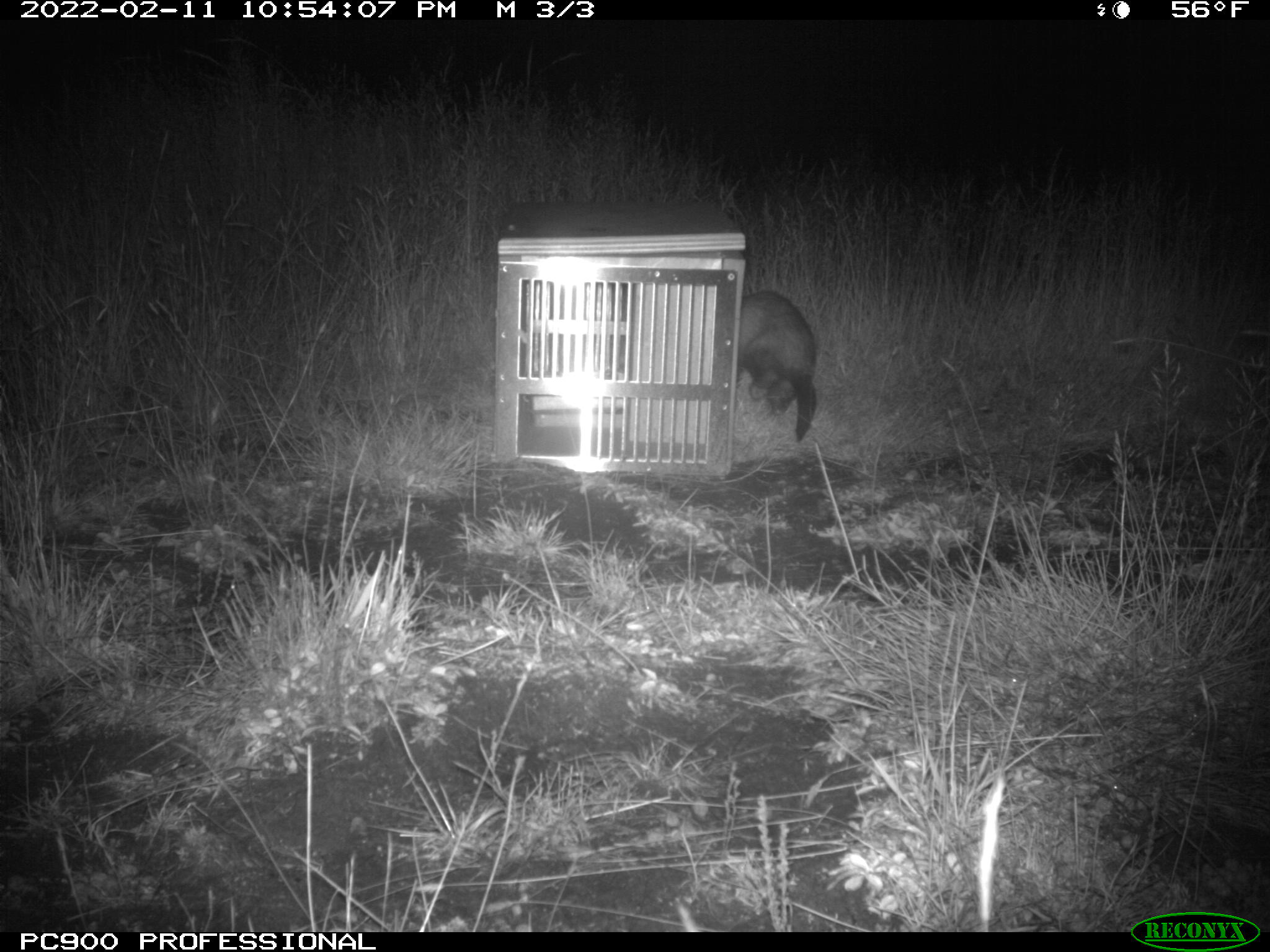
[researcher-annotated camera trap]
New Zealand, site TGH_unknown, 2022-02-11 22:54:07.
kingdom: Animalia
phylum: Chordata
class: Mammalia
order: Carnivora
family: Mustelidae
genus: Mustela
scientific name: Mustela furo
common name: ferret